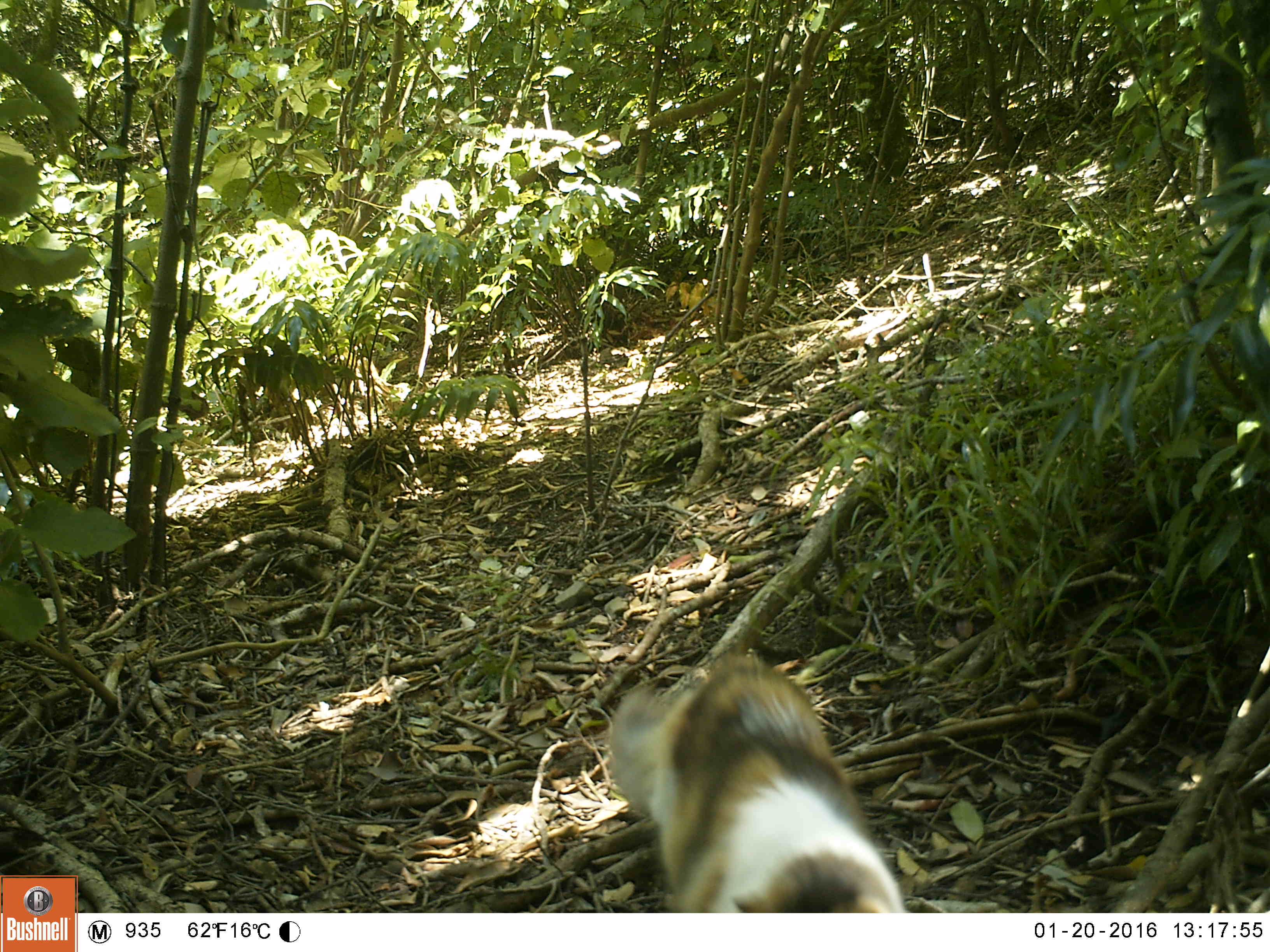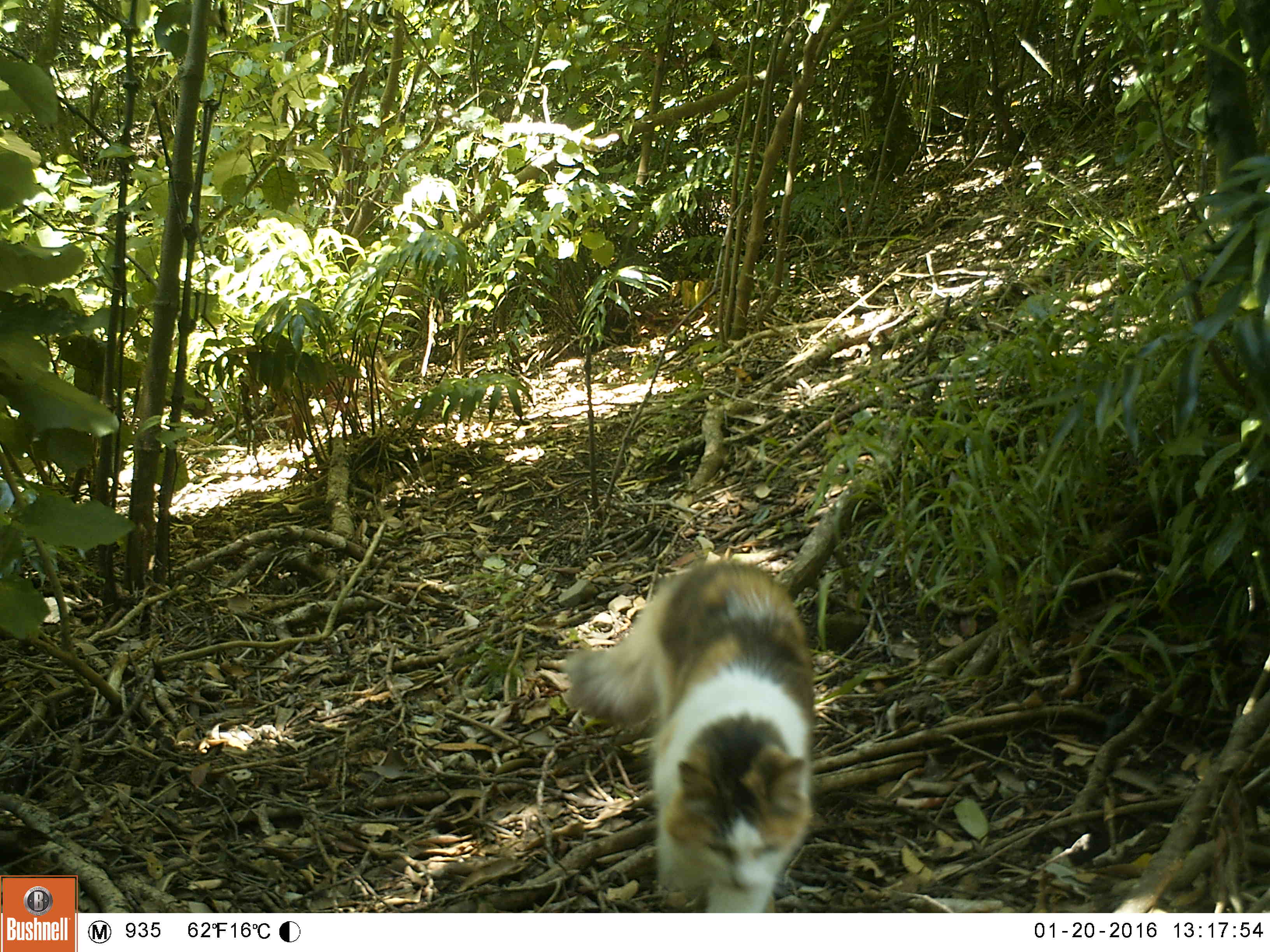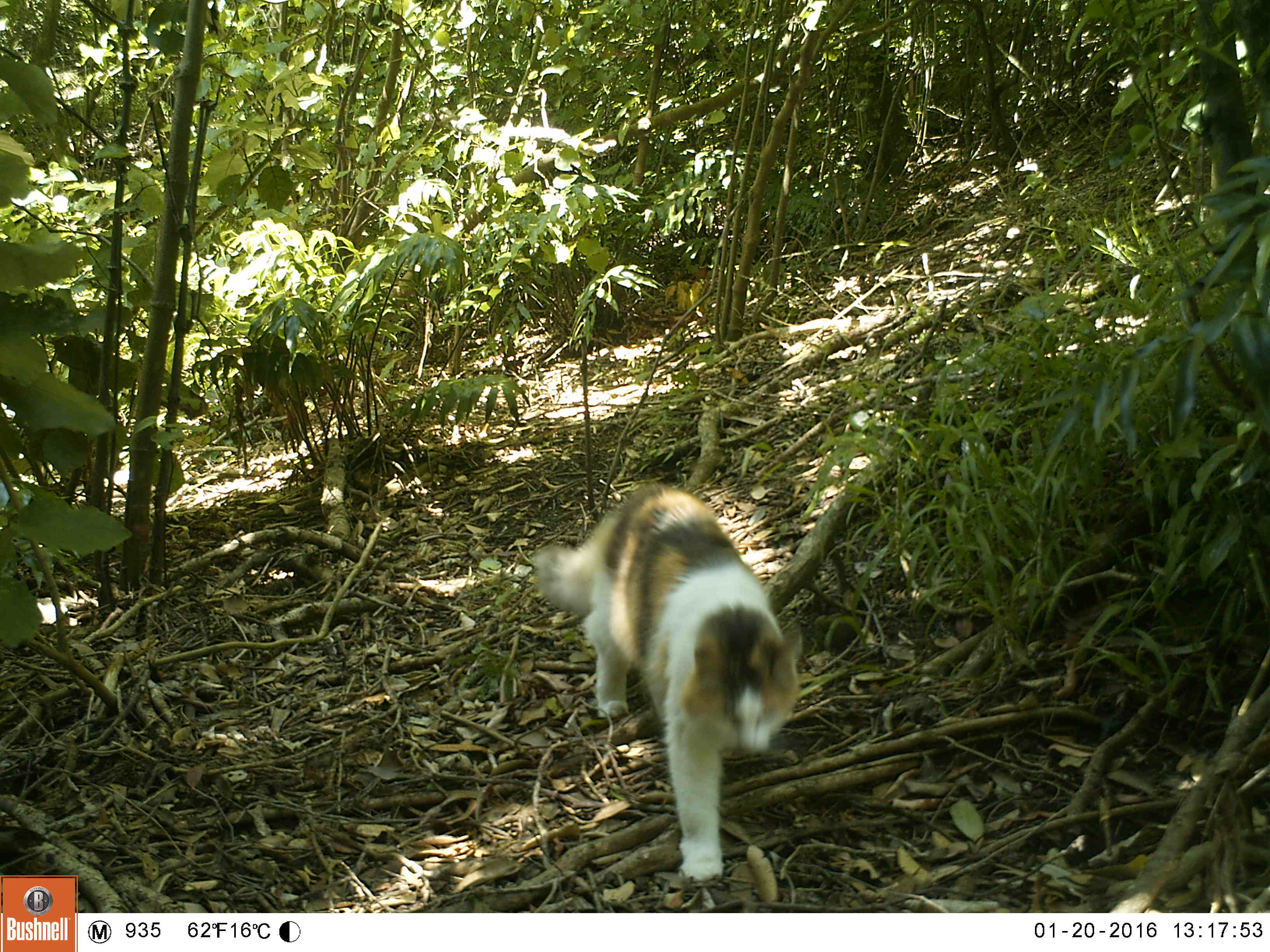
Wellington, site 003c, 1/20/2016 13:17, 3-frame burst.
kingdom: Animalia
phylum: Chordata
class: Mammalia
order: Carnivora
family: Felidae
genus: Felis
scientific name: Felis catus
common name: cat